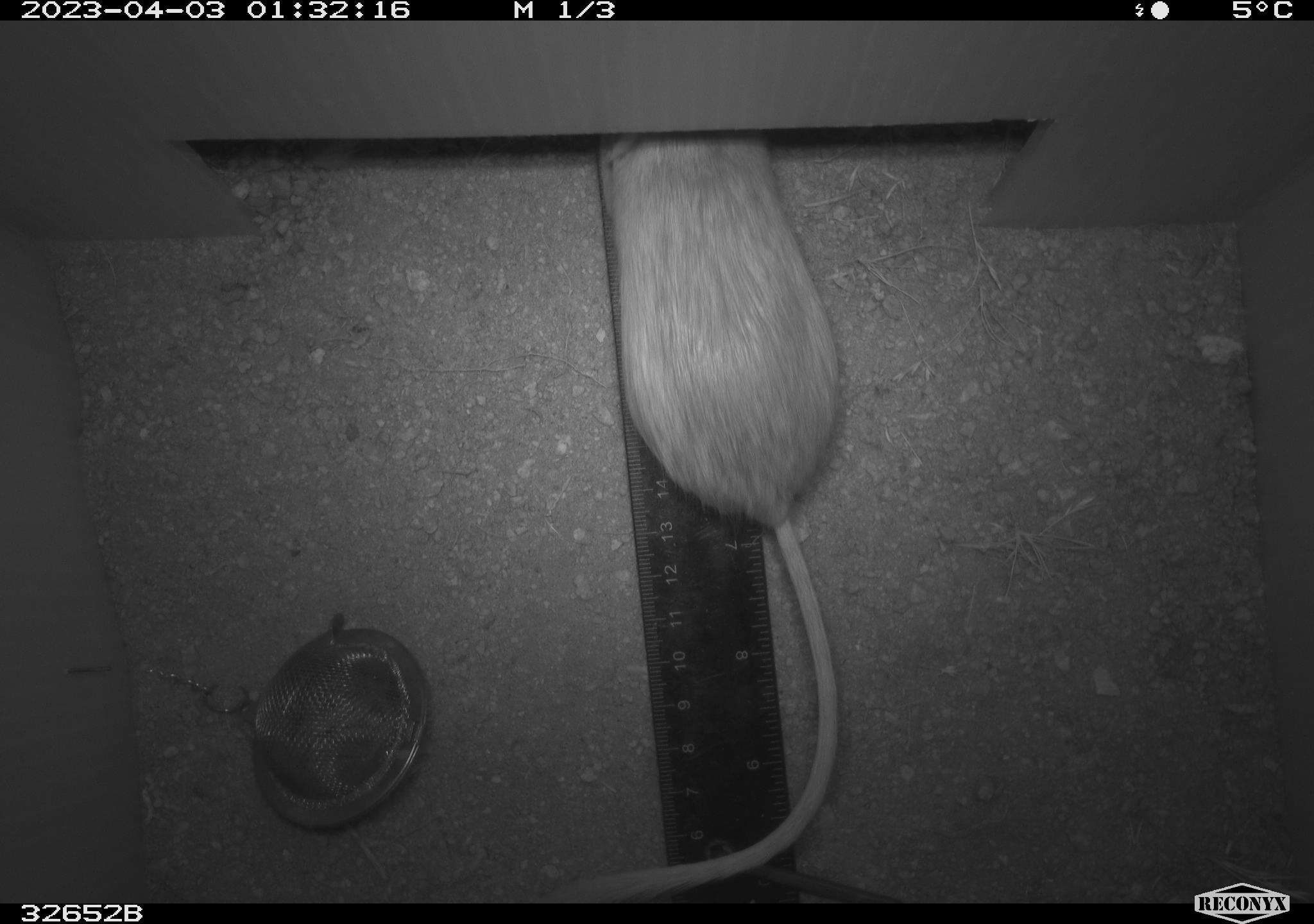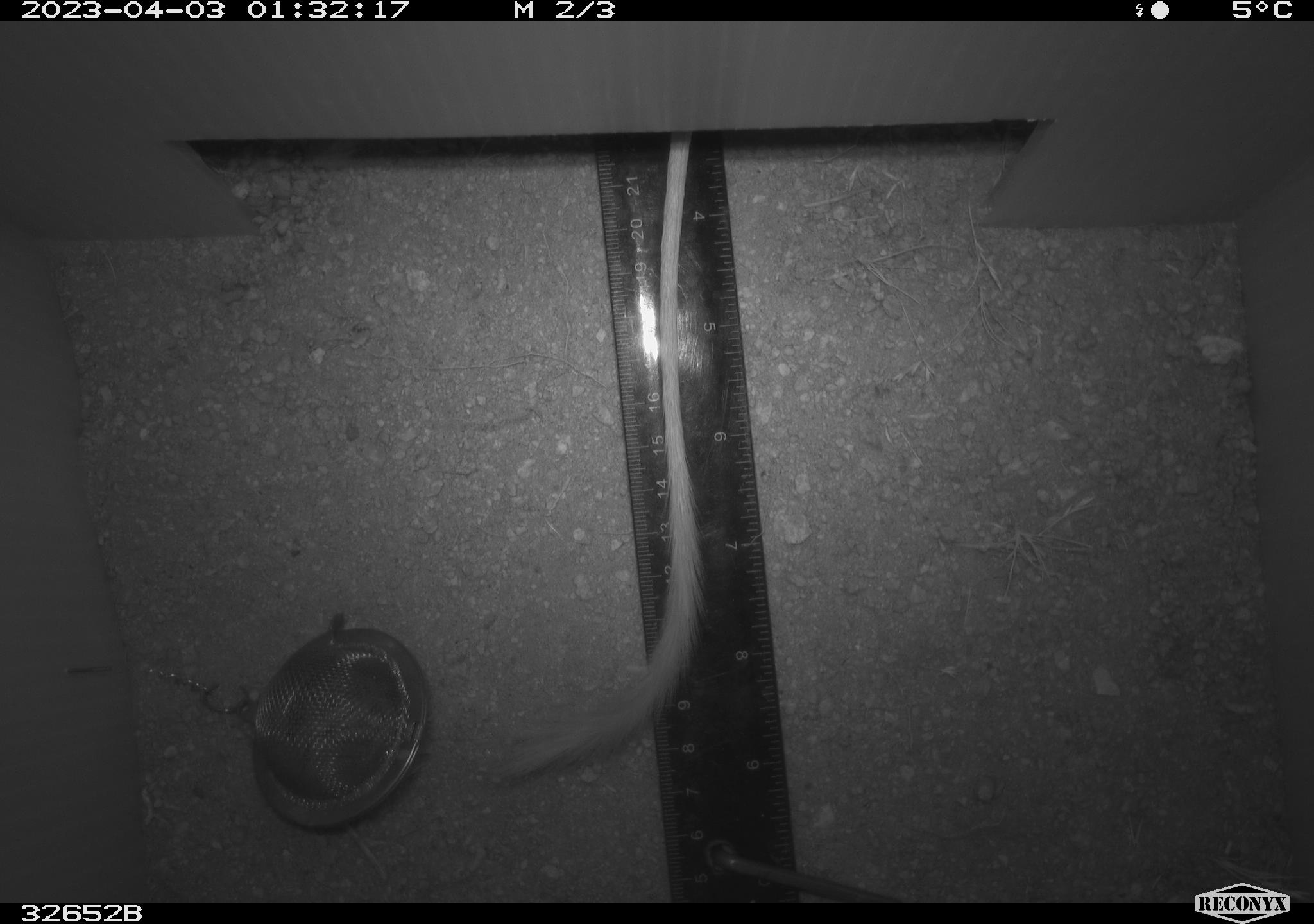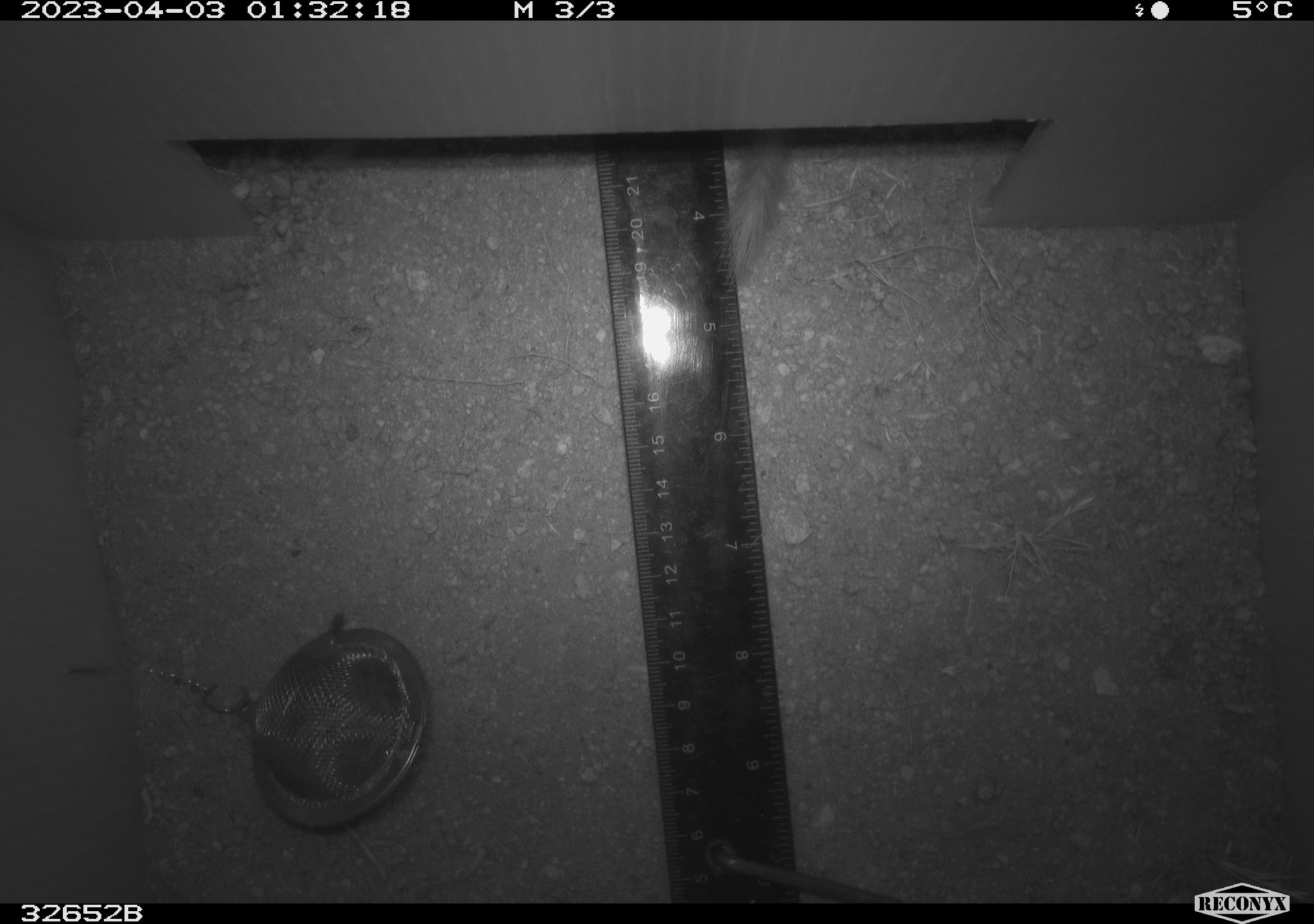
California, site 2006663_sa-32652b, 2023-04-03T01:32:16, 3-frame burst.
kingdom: Animalia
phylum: Chordata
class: Mammalia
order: Rodentia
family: Heteromyidae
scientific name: Heteromyidae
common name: kangaroo rats and pocket mice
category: heteromyidae family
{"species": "heteromyidae family (kangaroo rats and pocket mice) (Heteromyidae)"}